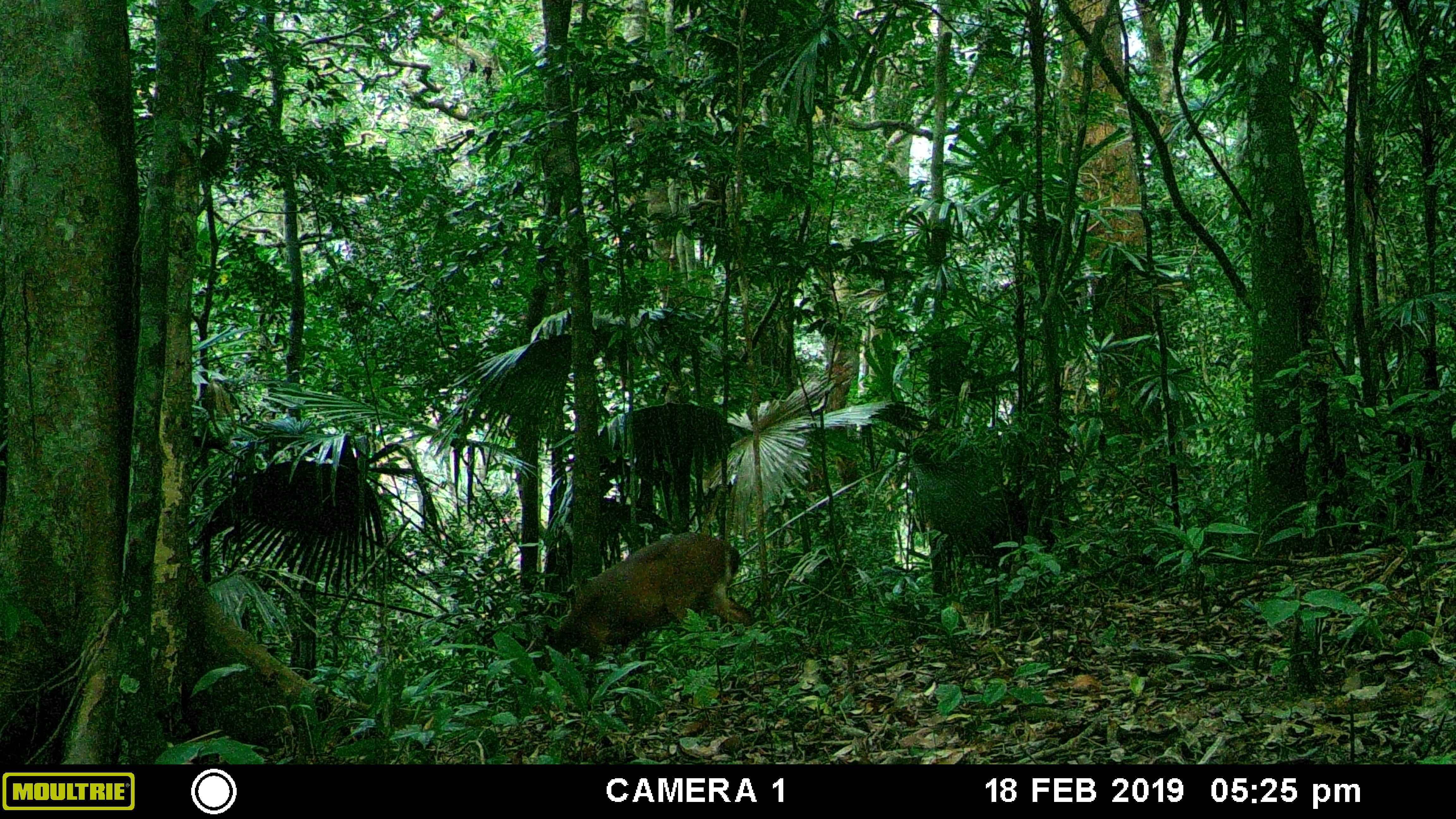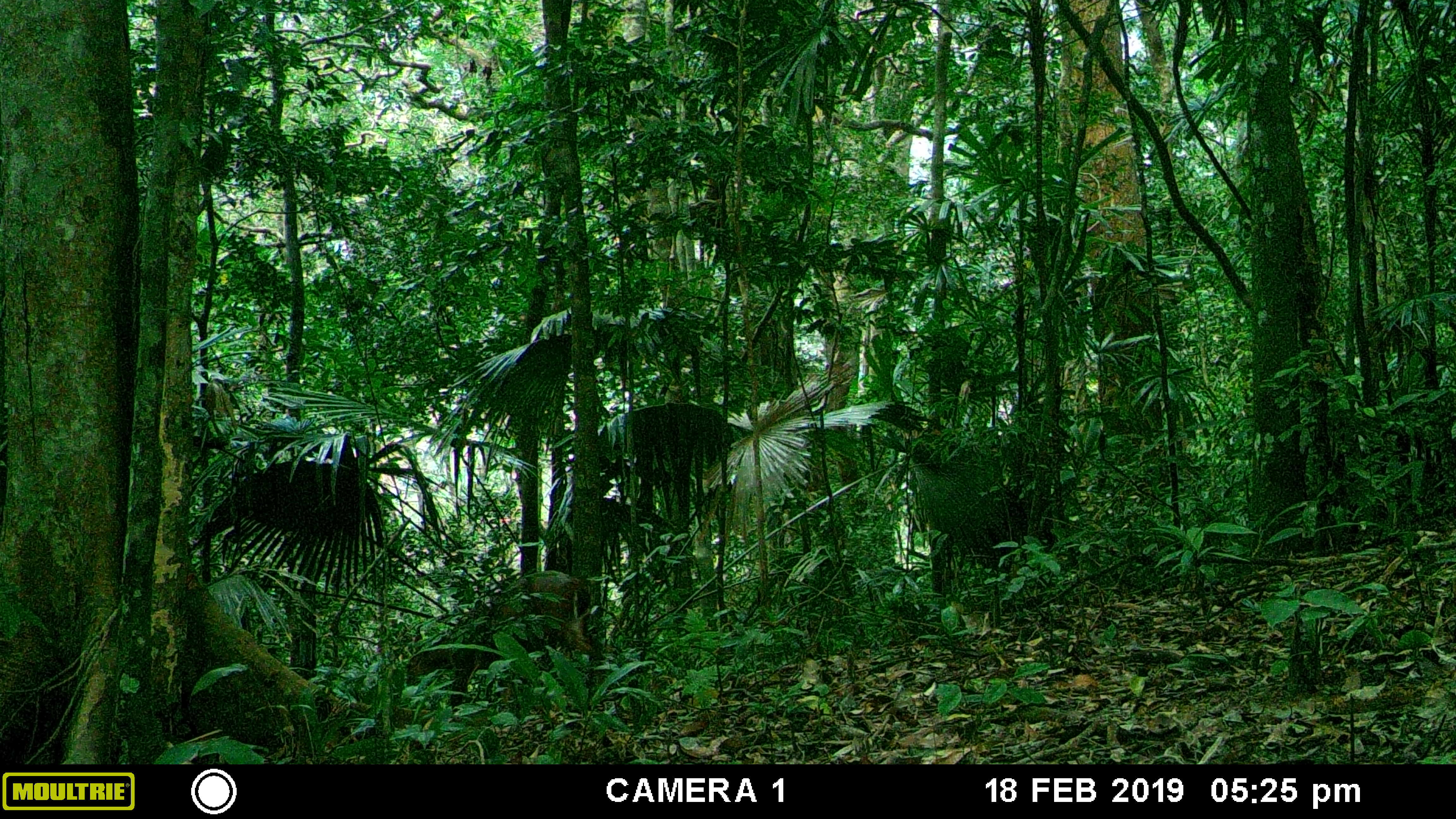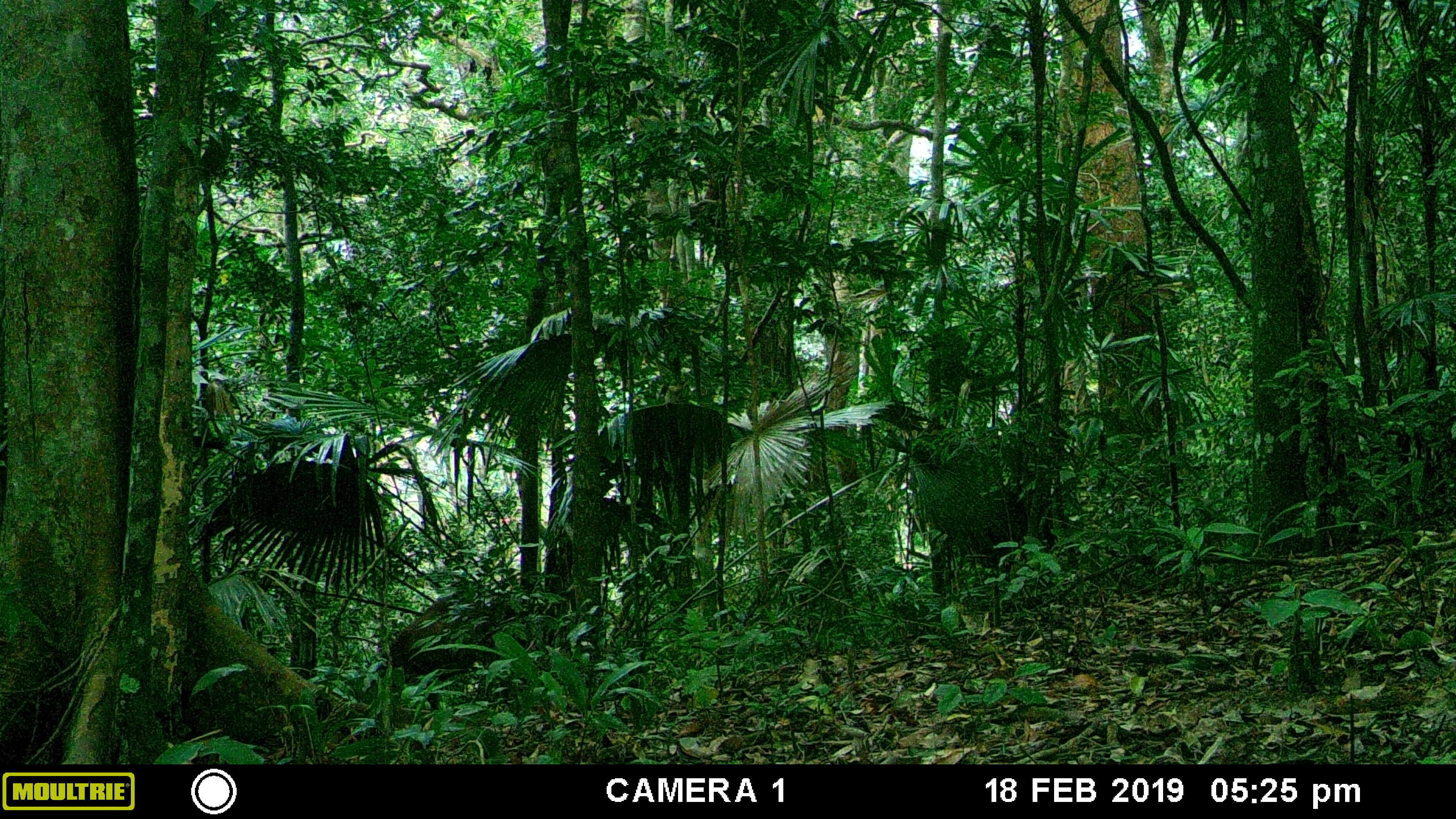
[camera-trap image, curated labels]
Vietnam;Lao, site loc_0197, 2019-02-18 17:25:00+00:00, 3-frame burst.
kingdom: Animalia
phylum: Chordata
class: Mammalia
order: Artiodactyla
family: Cervidae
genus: Muntiacus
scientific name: Muntiacus vuquangensis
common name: large-antlered muntjac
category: large antlered muntjac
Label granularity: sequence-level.